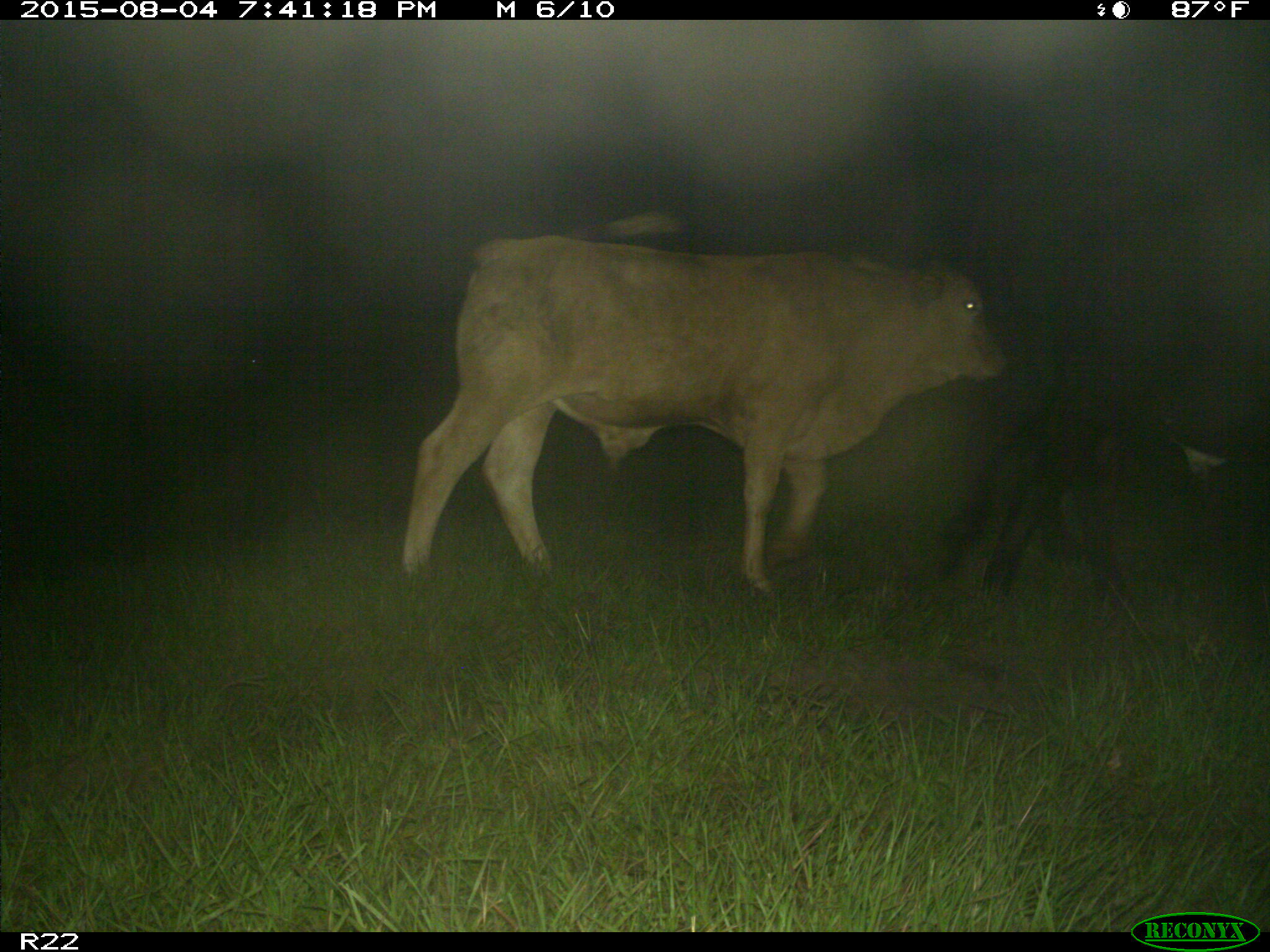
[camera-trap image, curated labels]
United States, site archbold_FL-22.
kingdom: Animalia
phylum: Chordata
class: Mammalia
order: Artiodactyla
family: Bovidae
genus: Bos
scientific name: Bos taurus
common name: domestic cow